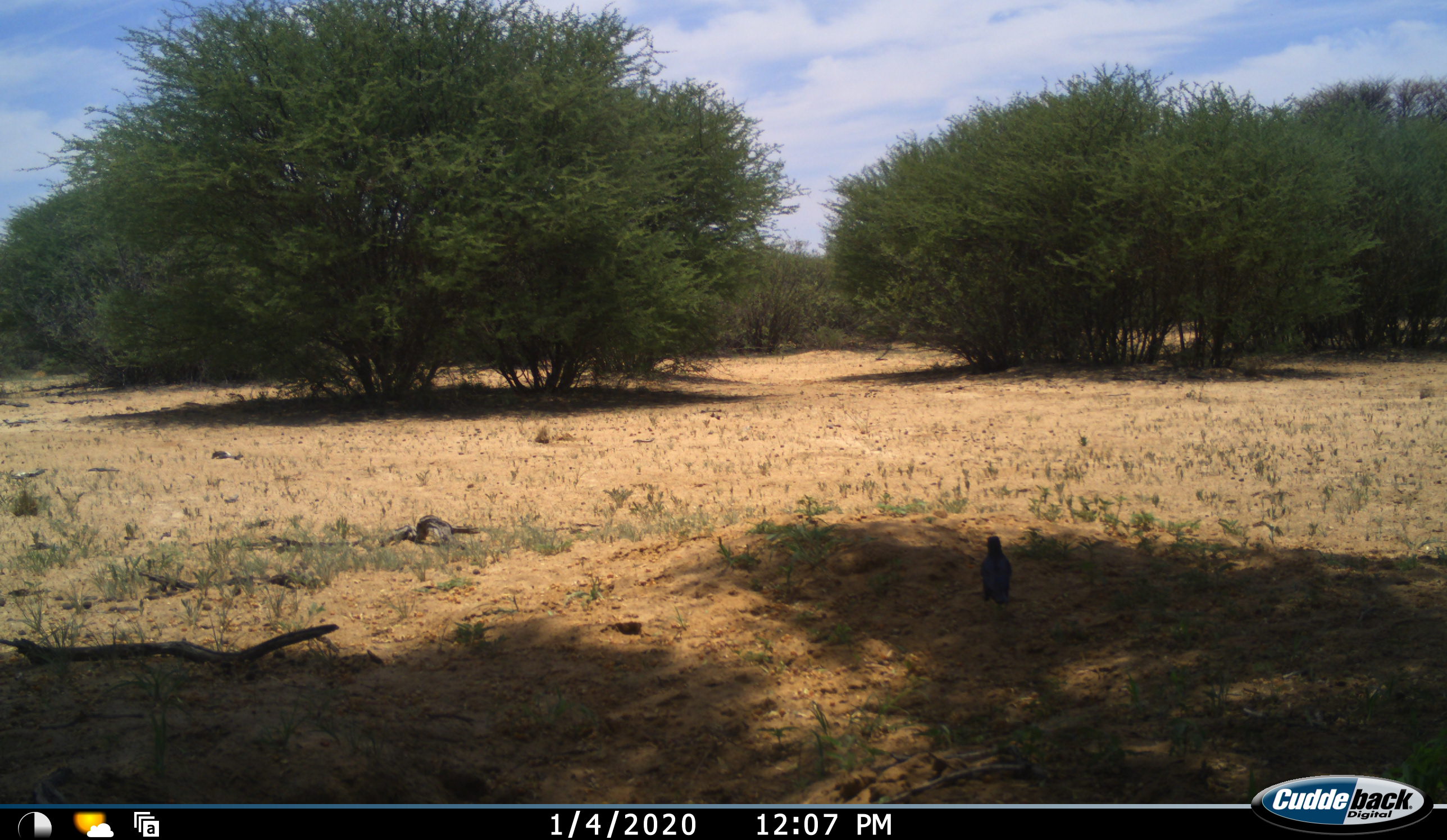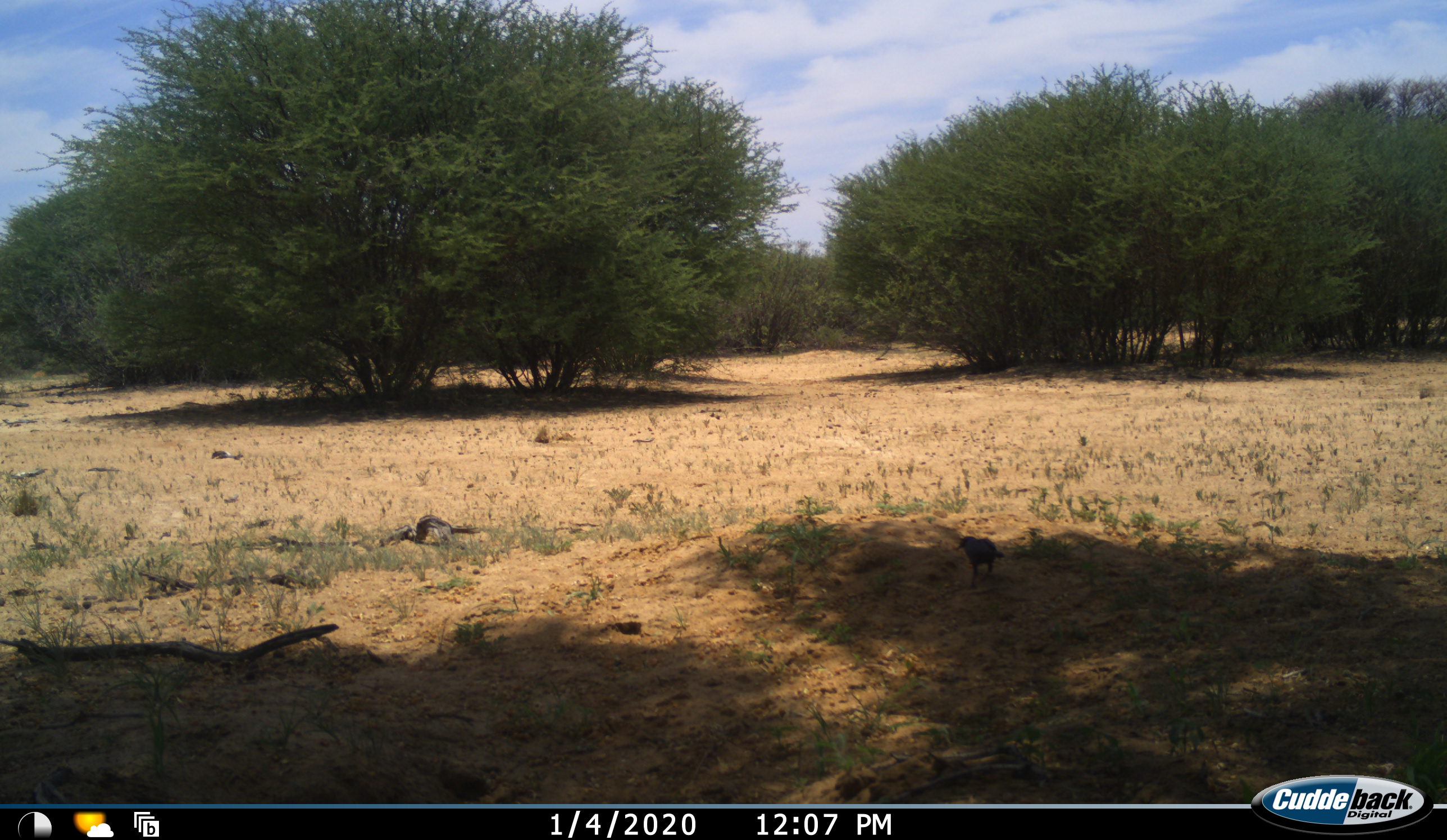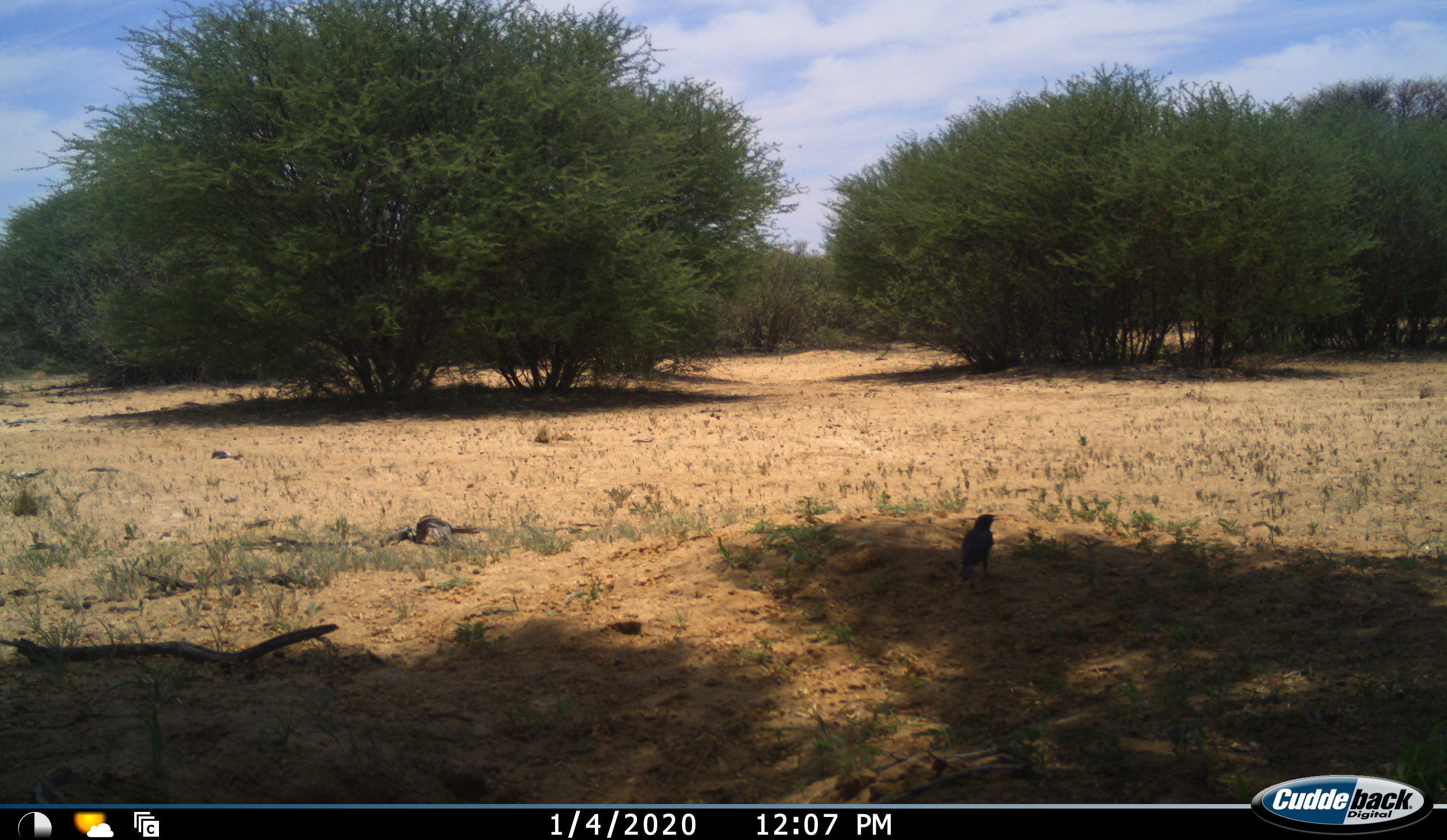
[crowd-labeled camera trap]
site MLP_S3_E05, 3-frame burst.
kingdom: Animalia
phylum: Chordata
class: Aves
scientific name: Aves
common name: bird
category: birdother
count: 1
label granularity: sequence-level